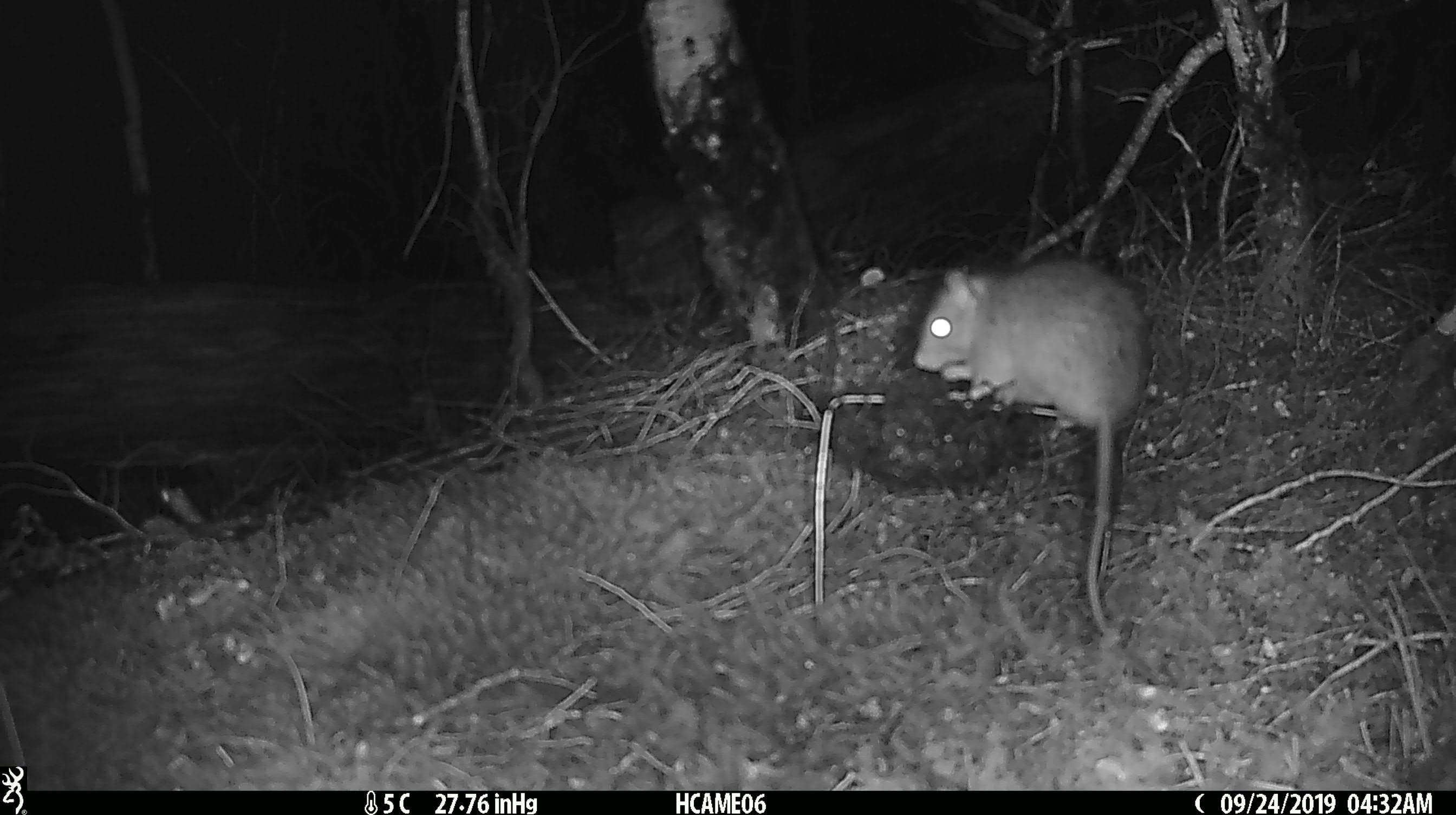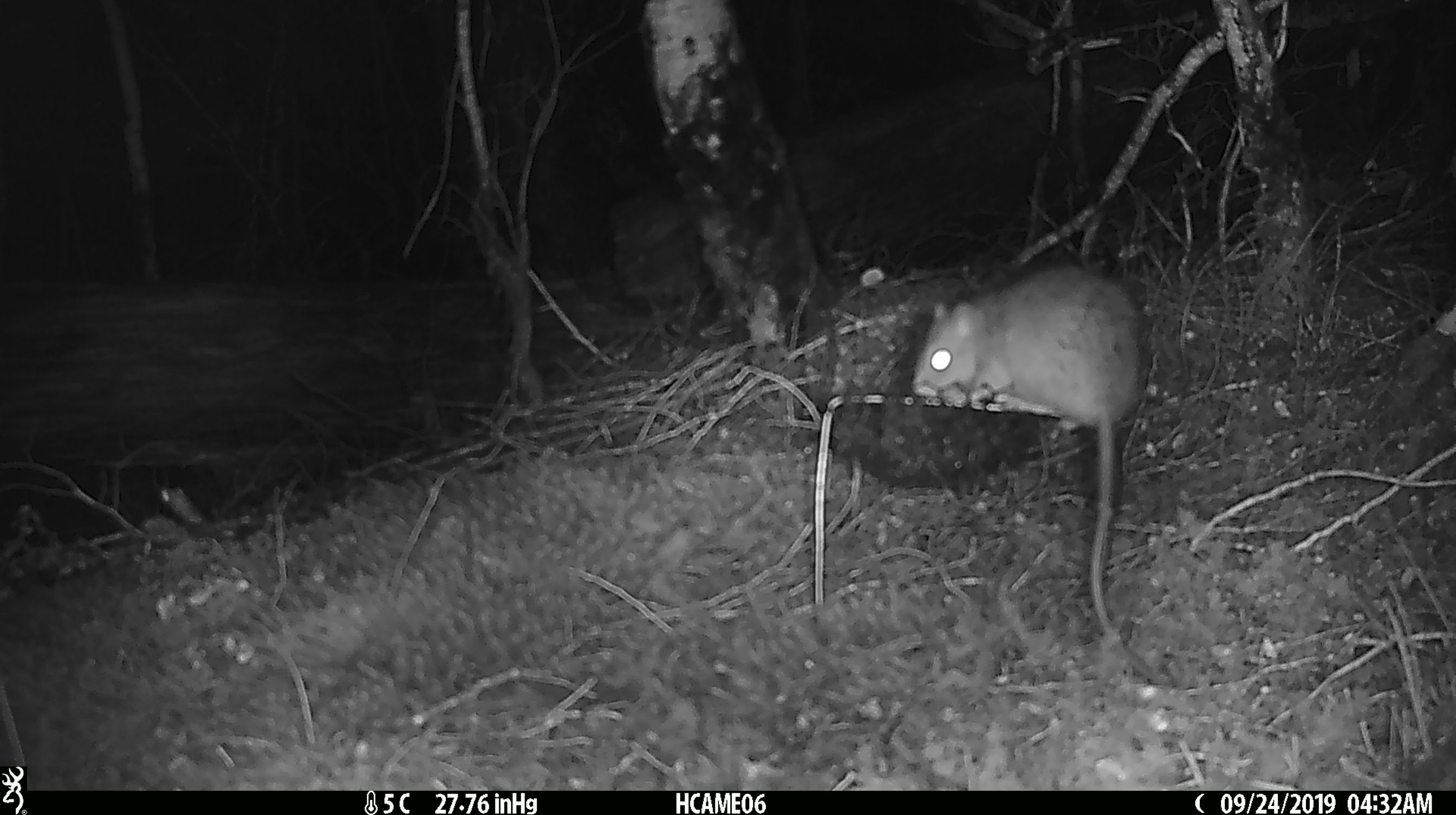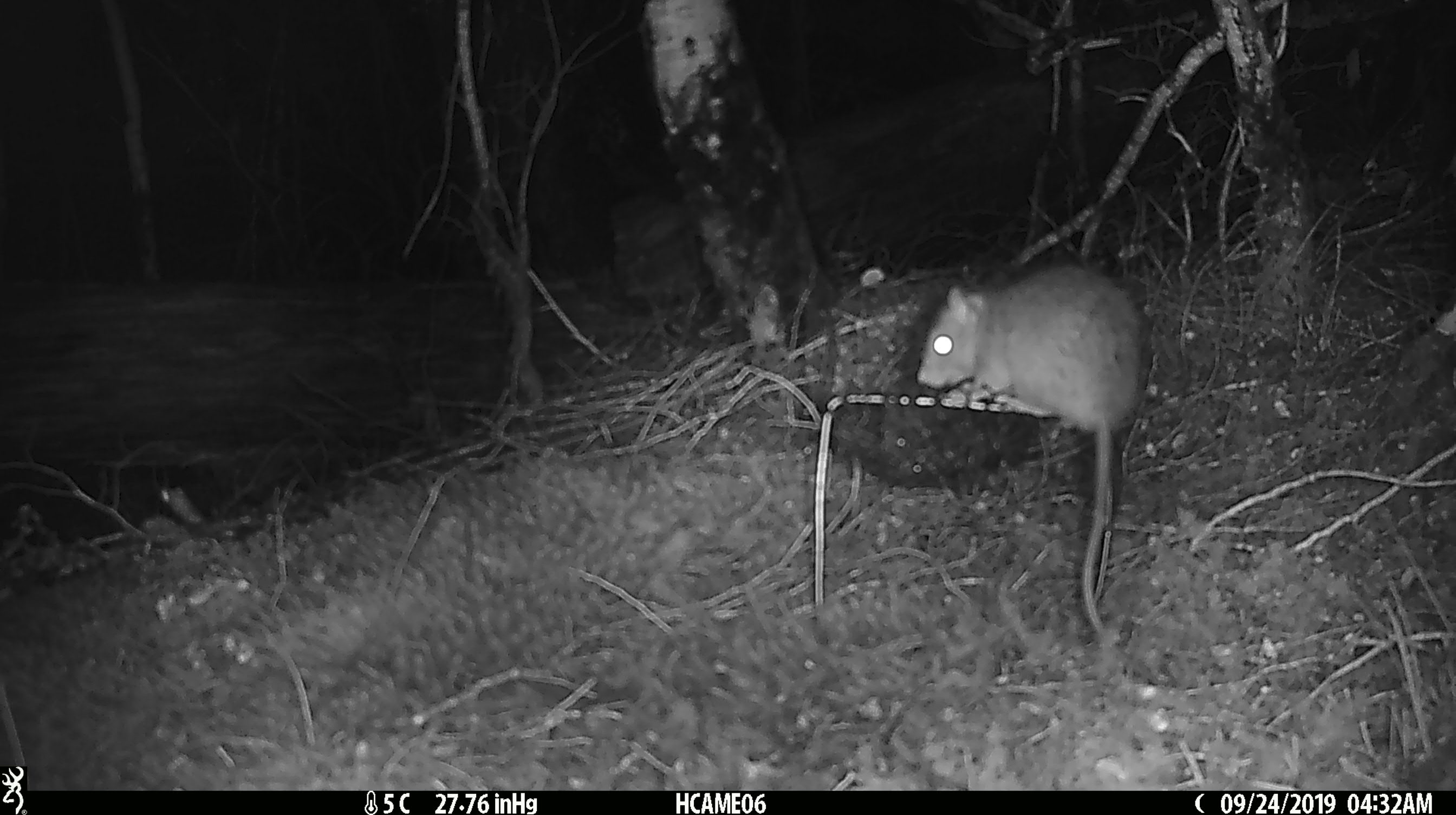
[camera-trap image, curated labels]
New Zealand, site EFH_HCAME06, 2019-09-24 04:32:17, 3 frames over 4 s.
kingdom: Animalia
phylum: Chordata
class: Mammalia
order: Rodentia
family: Muridae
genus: Rattus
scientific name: Rattus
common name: rat